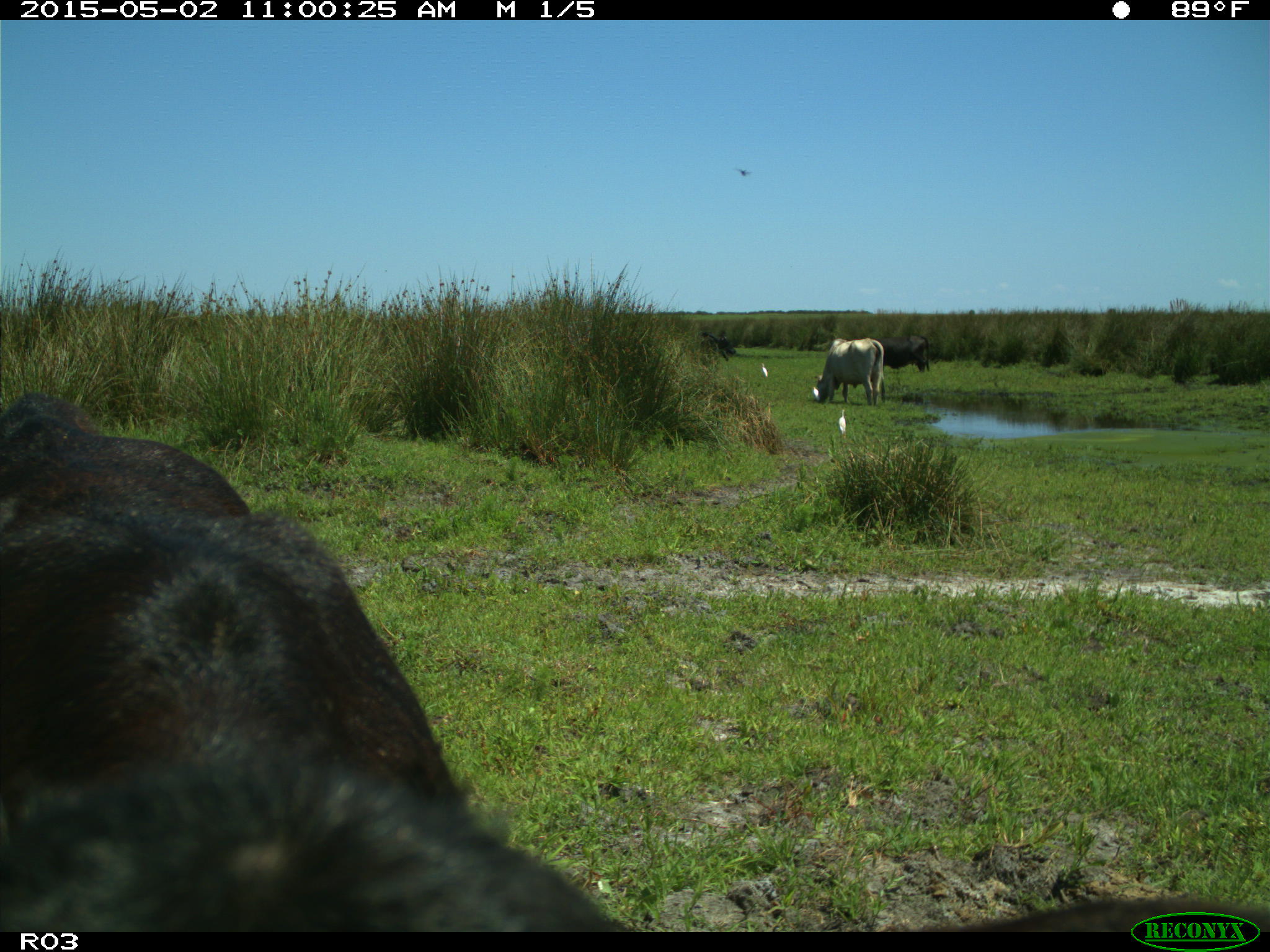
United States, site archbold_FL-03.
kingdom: Animalia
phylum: Chordata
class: Mammalia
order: Artiodactyla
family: Bovidae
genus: Bos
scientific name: Bos taurus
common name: domestic cow